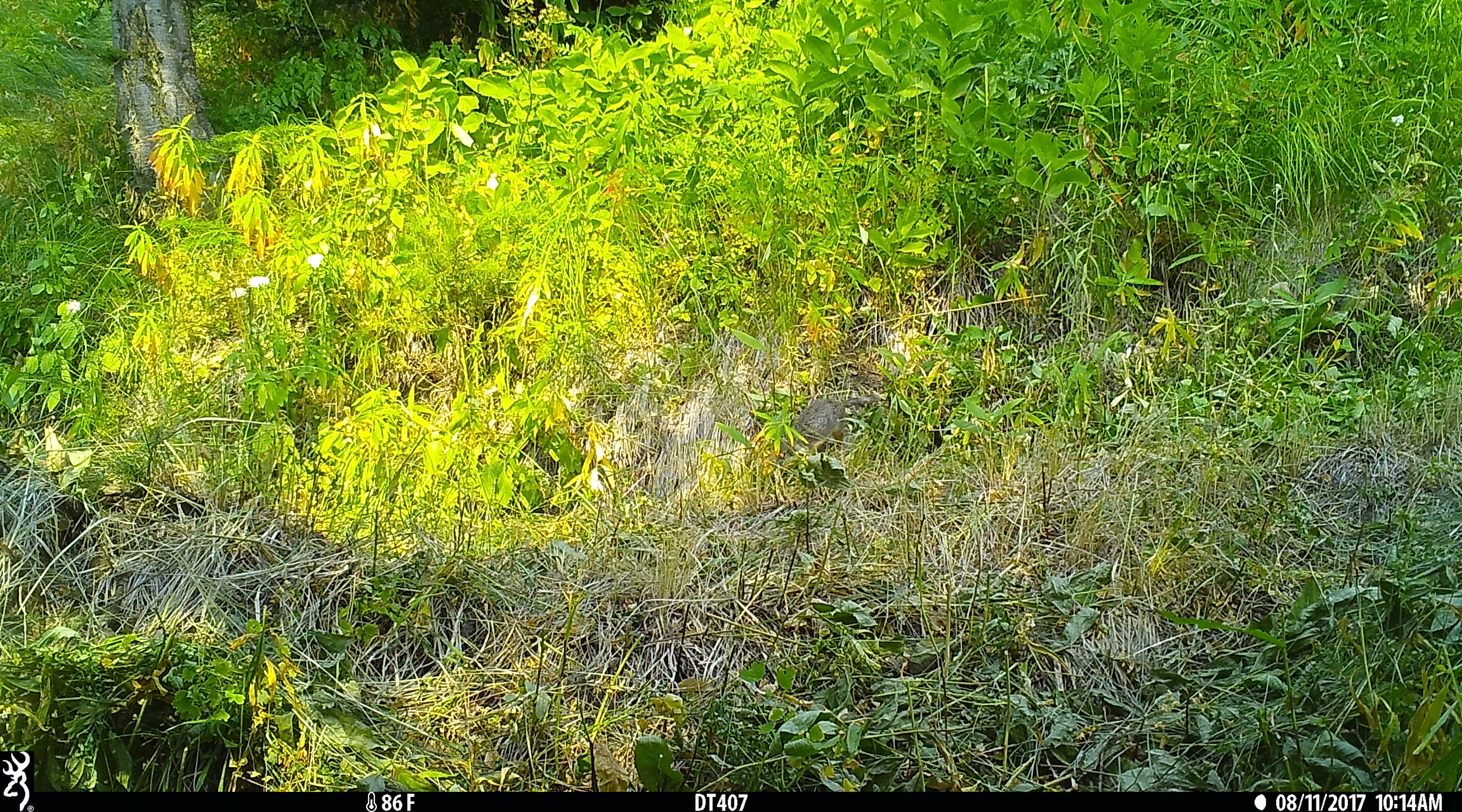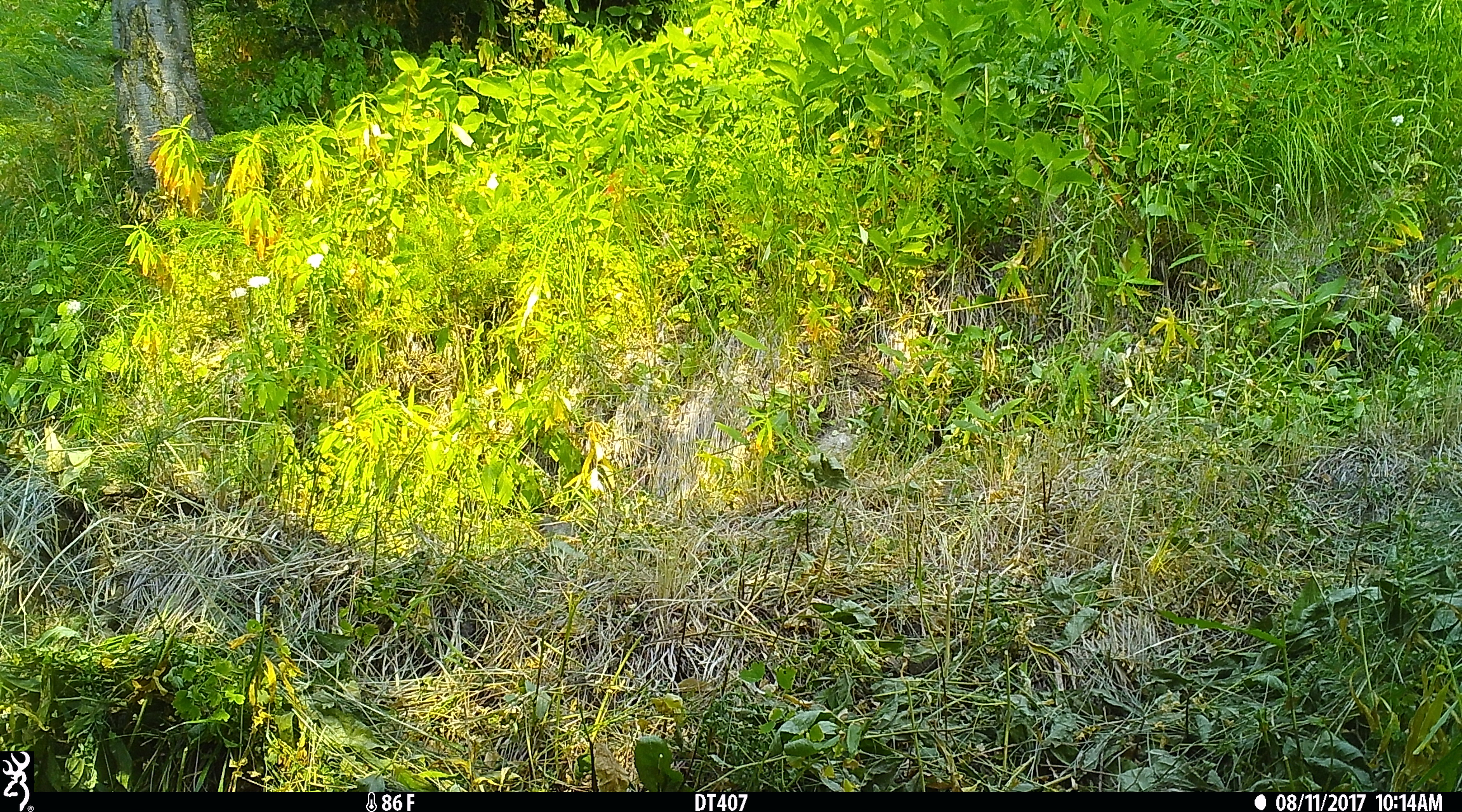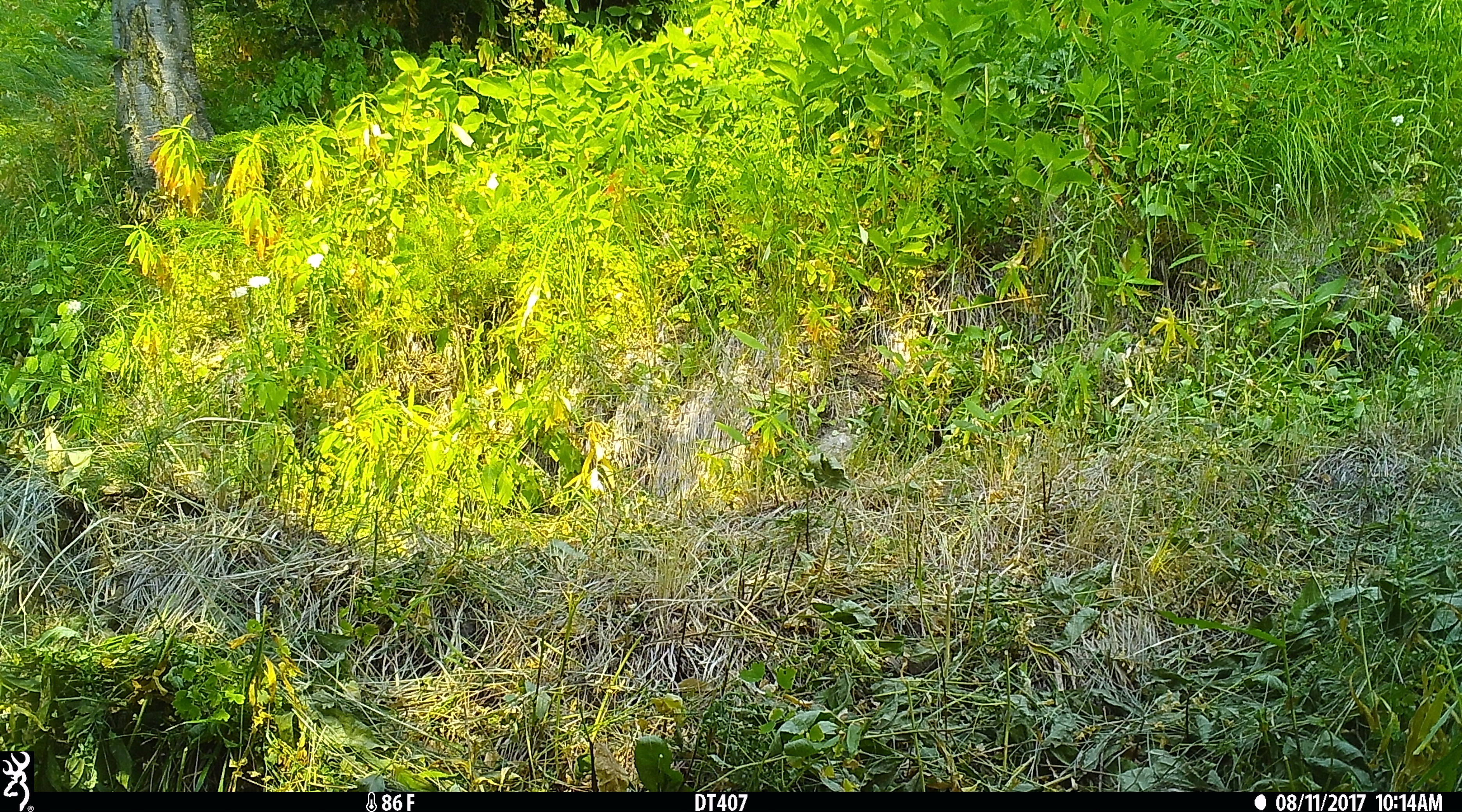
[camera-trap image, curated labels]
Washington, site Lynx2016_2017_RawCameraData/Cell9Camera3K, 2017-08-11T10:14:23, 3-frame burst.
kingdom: Animalia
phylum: Chordata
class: Mammalia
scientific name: Mammalia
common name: small mammal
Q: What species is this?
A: Small mammal (Mammalia).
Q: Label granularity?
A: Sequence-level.